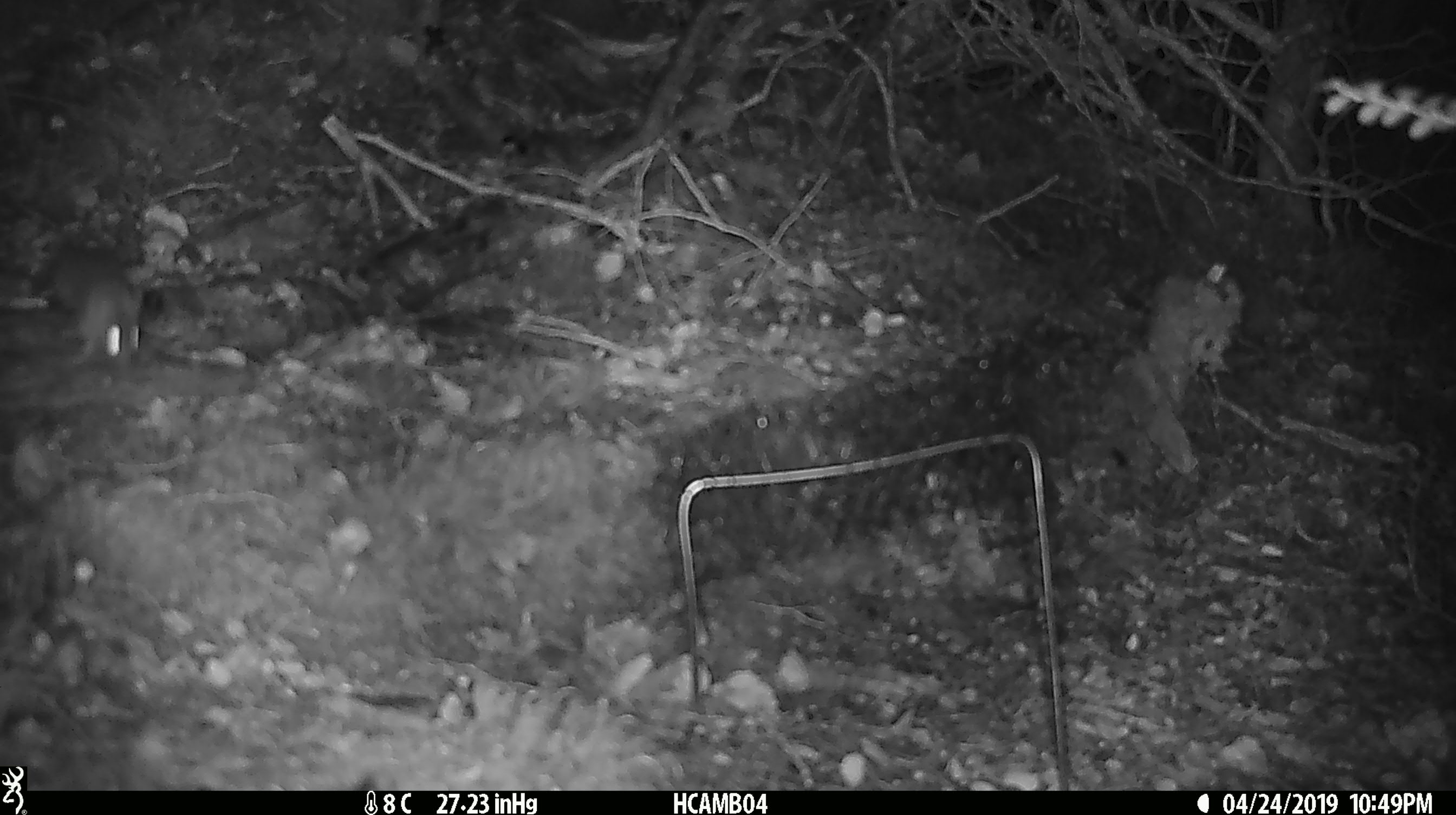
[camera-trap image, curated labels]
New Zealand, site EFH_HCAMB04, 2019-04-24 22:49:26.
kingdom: Animalia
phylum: Chordata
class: Mammalia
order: Rodentia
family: Muridae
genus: Mus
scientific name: Mus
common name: mouse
Mouse (Mus).